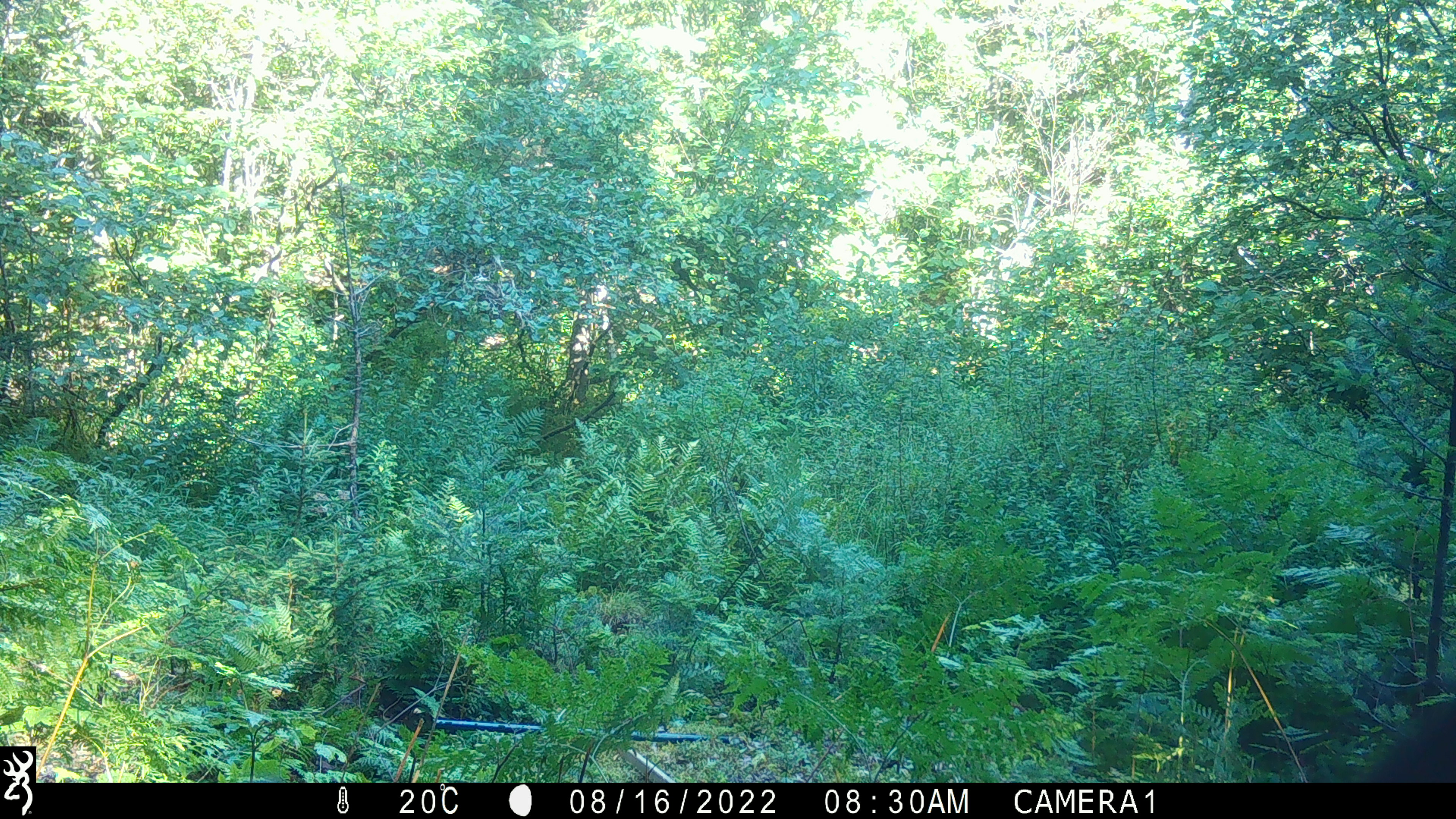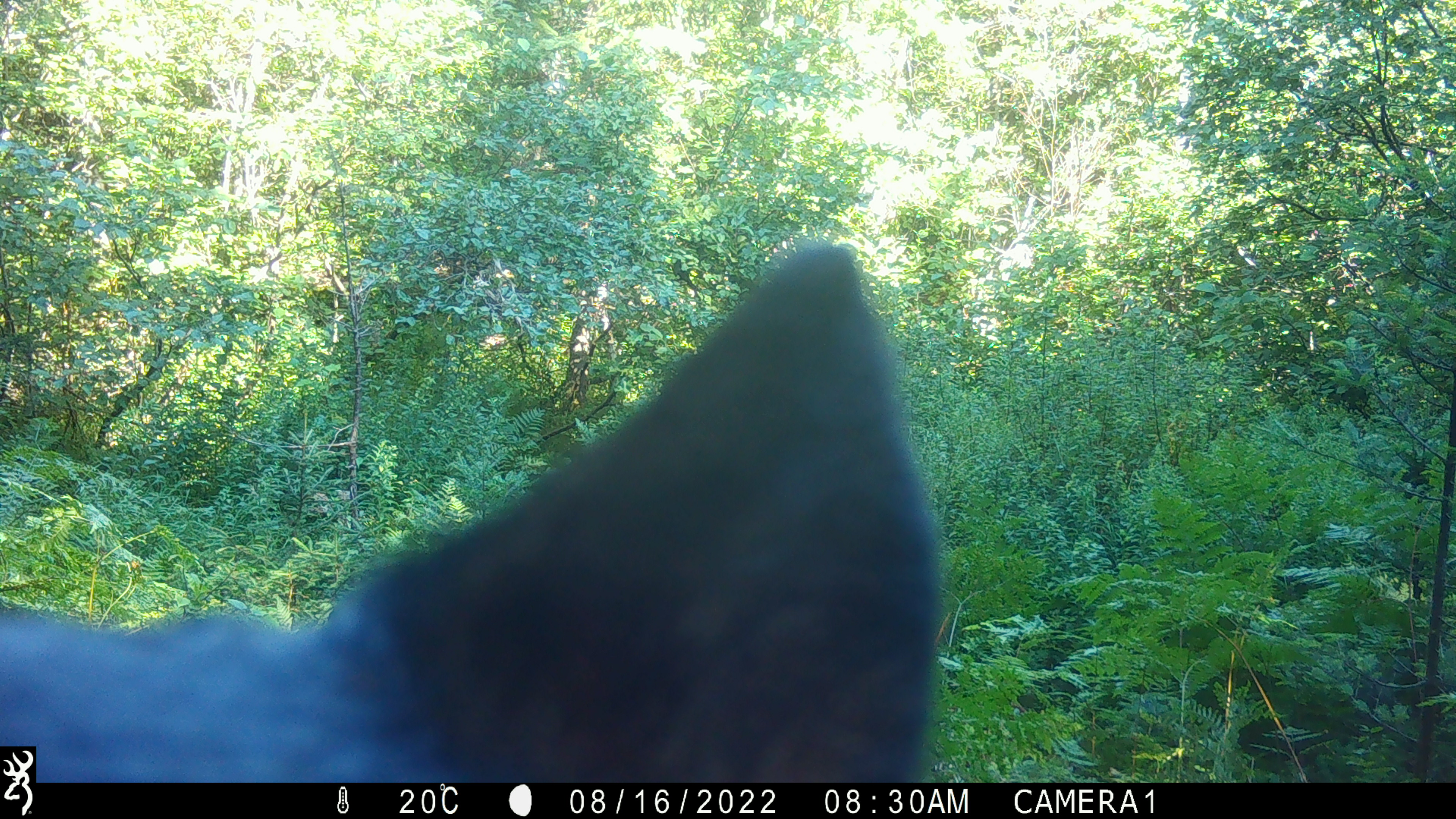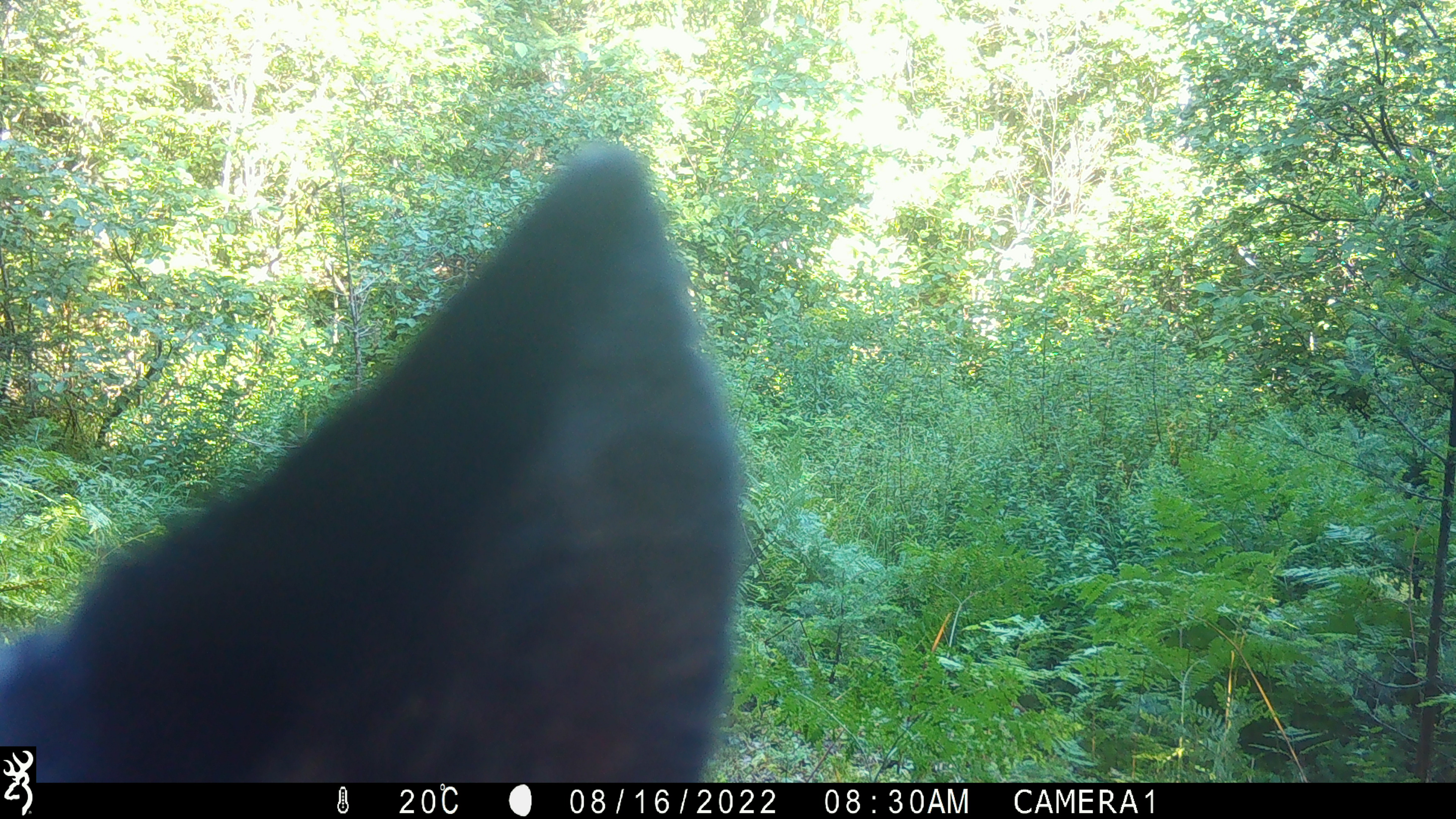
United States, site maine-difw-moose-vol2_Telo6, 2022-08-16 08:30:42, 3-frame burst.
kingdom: Animalia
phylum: Chordata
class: Mammalia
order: Carnivora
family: Ursidae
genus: Ursus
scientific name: Ursus americanus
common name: black bear